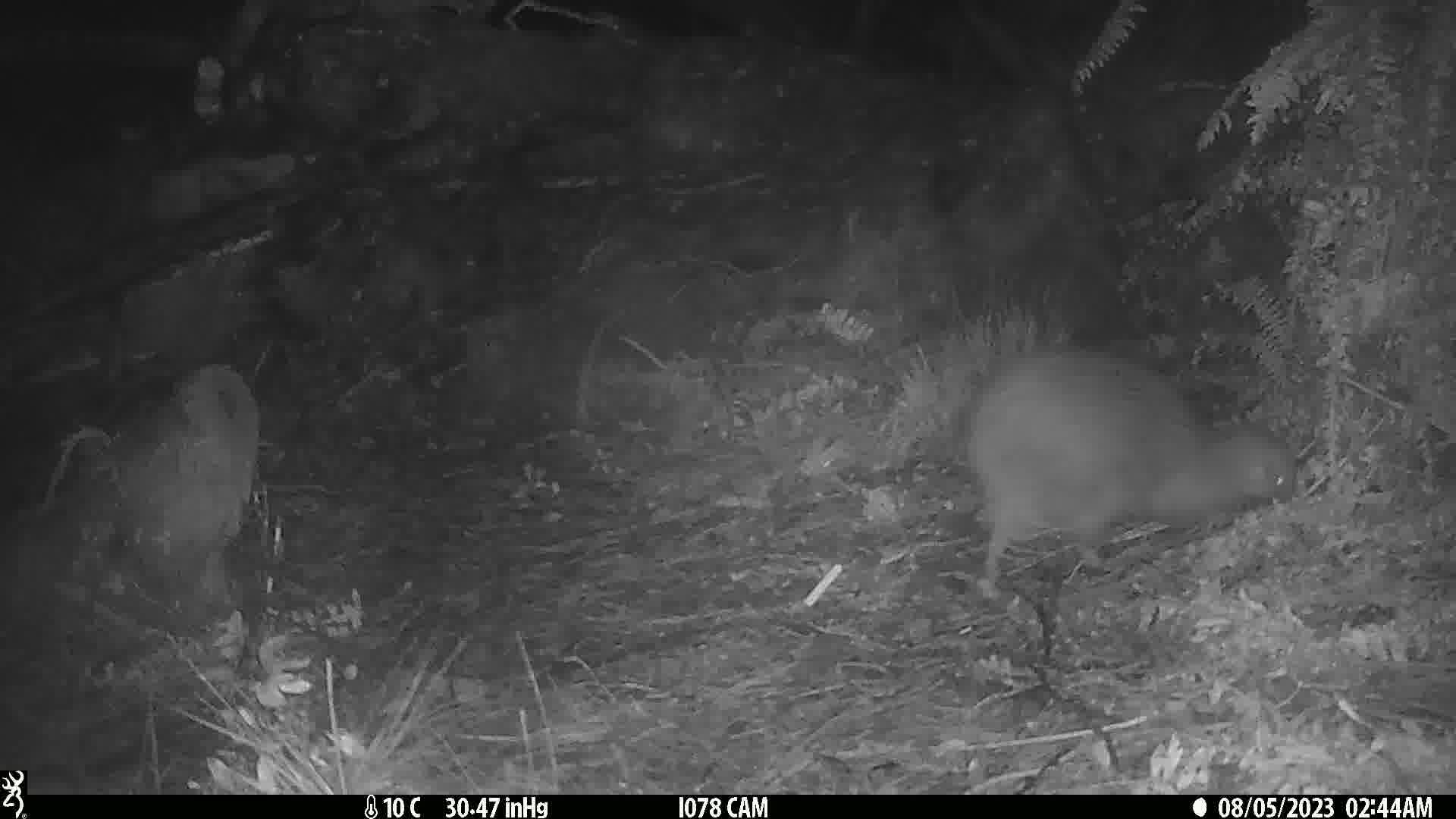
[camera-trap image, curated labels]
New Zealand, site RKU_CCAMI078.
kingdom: Animalia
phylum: Chordata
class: Aves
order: Apterygiformes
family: Apterygidae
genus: Apteryx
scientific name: Apteryx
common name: kiwi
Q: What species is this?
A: Kiwi (Apteryx).